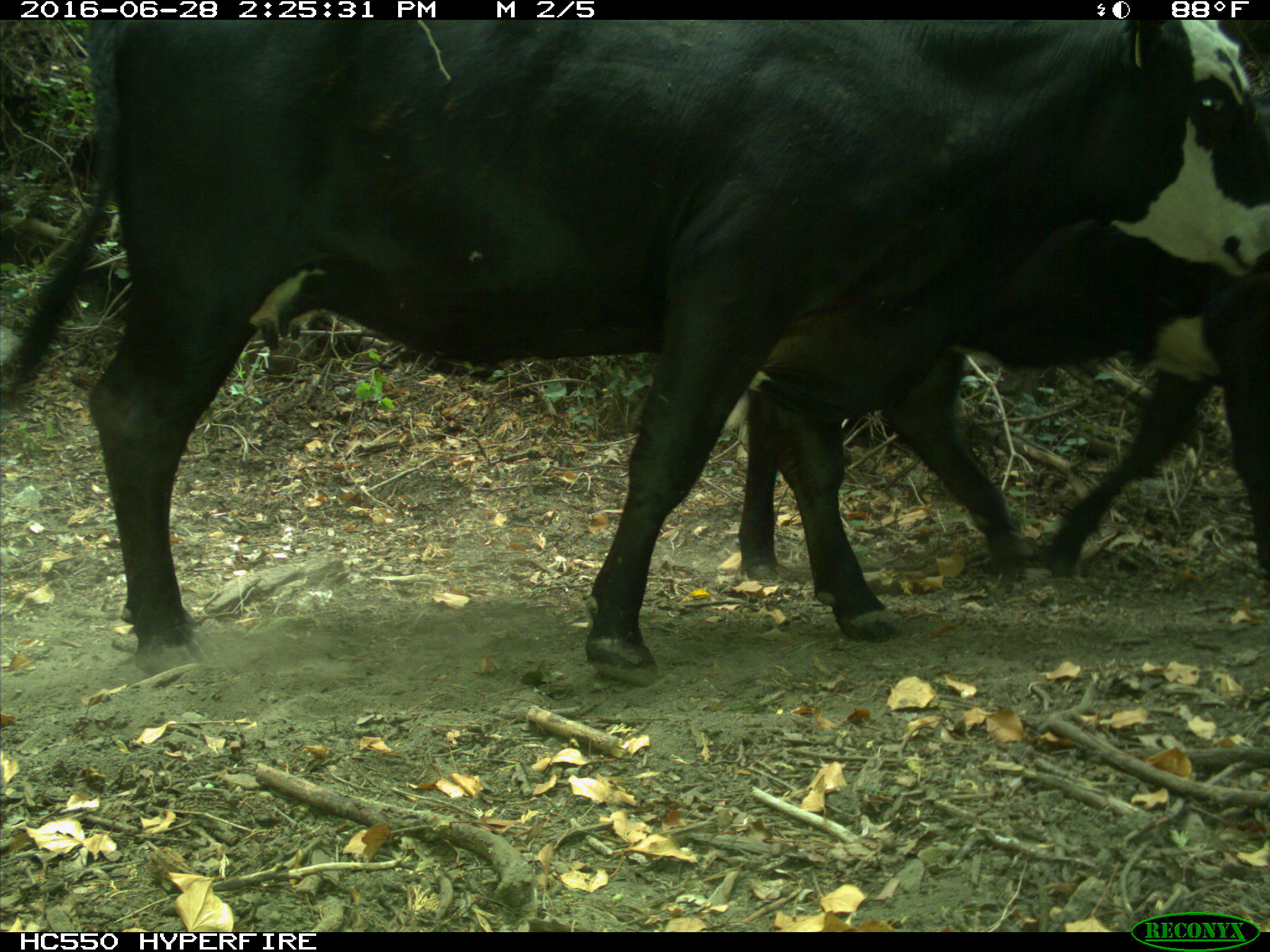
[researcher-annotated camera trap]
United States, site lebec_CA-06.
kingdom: Animalia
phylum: Chordata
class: Mammalia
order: Artiodactyla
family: Bovidae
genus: Bos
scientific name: Bos taurus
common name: domestic cow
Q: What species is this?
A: Bos taurus (domestic cow).